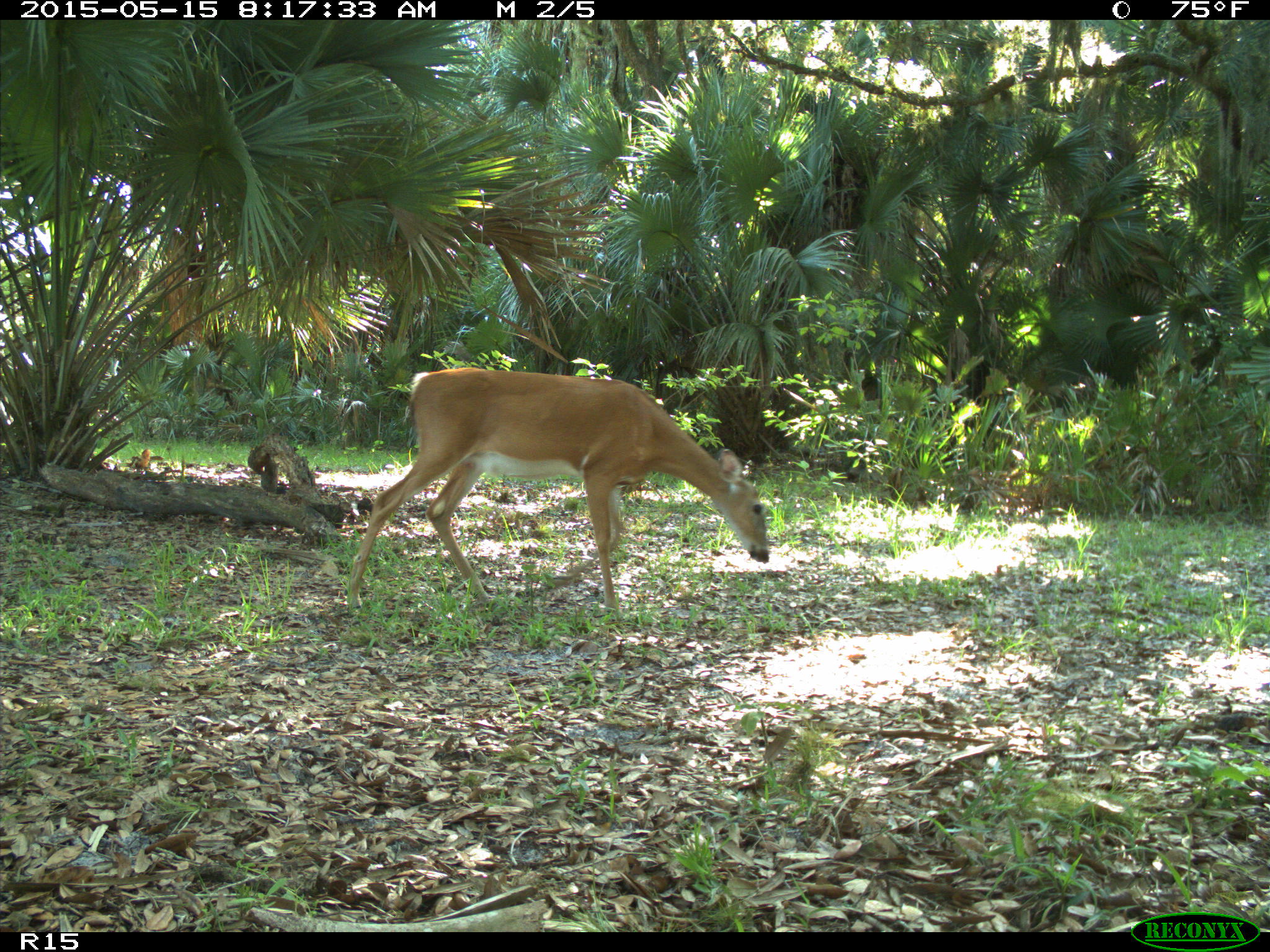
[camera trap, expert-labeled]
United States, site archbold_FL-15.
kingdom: Animalia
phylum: Chordata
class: Mammalia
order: Artiodactyla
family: Cervidae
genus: Odocoileus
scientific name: Odocoileus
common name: deer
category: unidentified deer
Unidentified deer (deer) (Odocoileus).